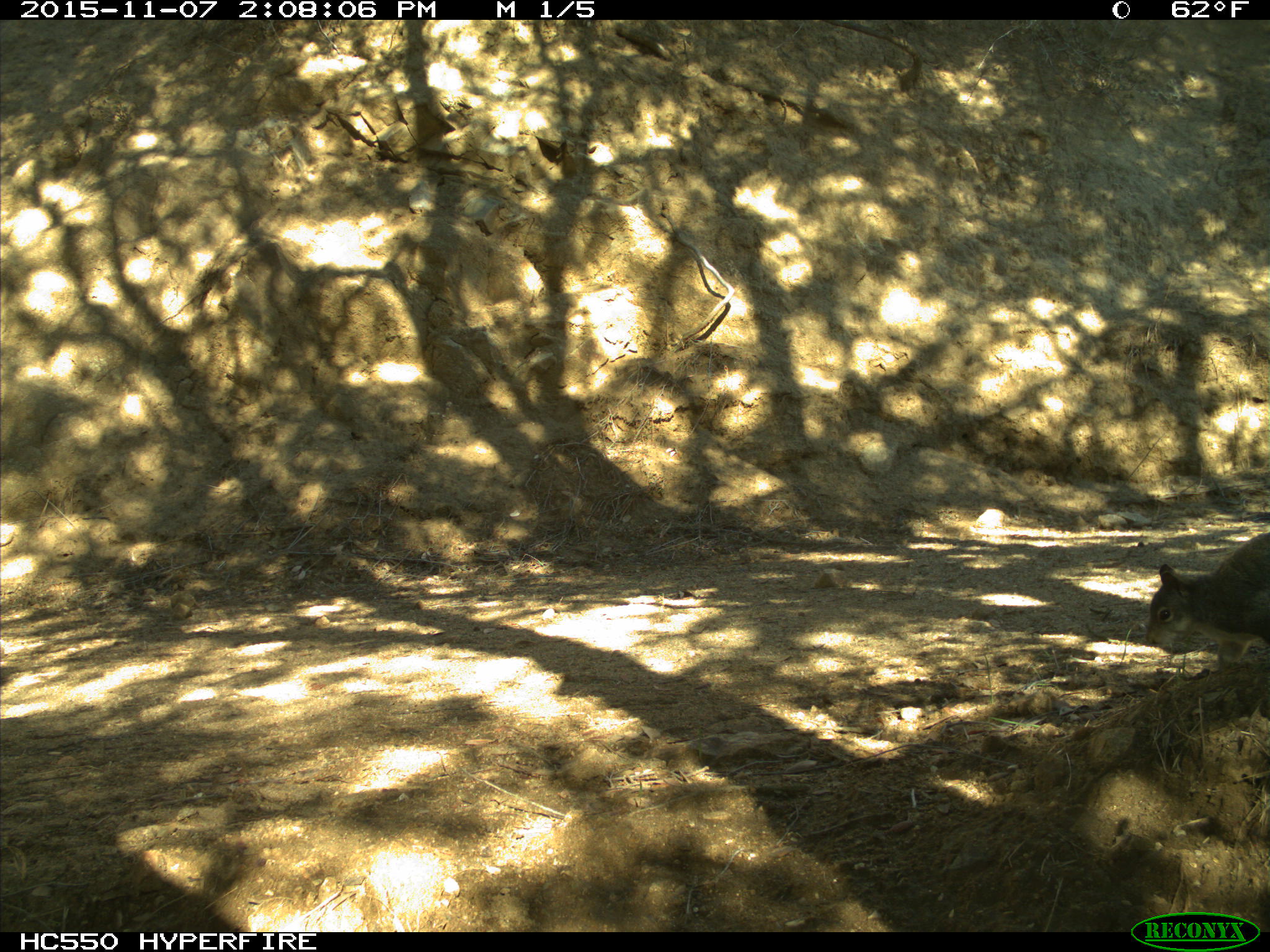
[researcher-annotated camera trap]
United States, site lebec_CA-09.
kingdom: Animalia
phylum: Chordata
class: Mammalia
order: Rodentia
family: Sciuridae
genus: Sciurus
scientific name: Sciurus carolinensis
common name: eastern gray squirrel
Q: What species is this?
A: Sciurus carolinensis (eastern gray squirrel).